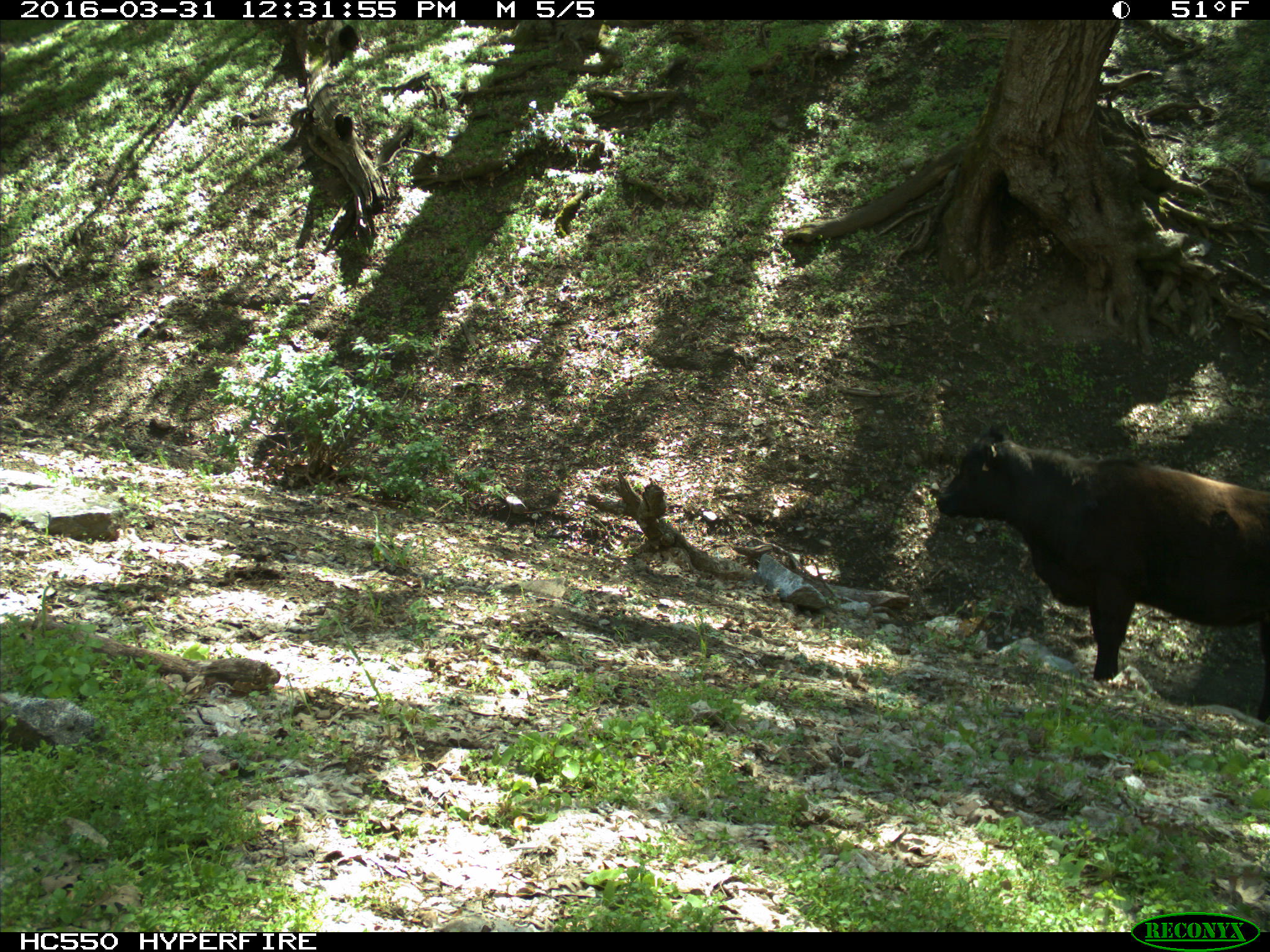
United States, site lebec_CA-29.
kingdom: Animalia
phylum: Chordata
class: Mammalia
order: Artiodactyla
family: Bovidae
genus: Bos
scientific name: Bos taurus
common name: domestic cow